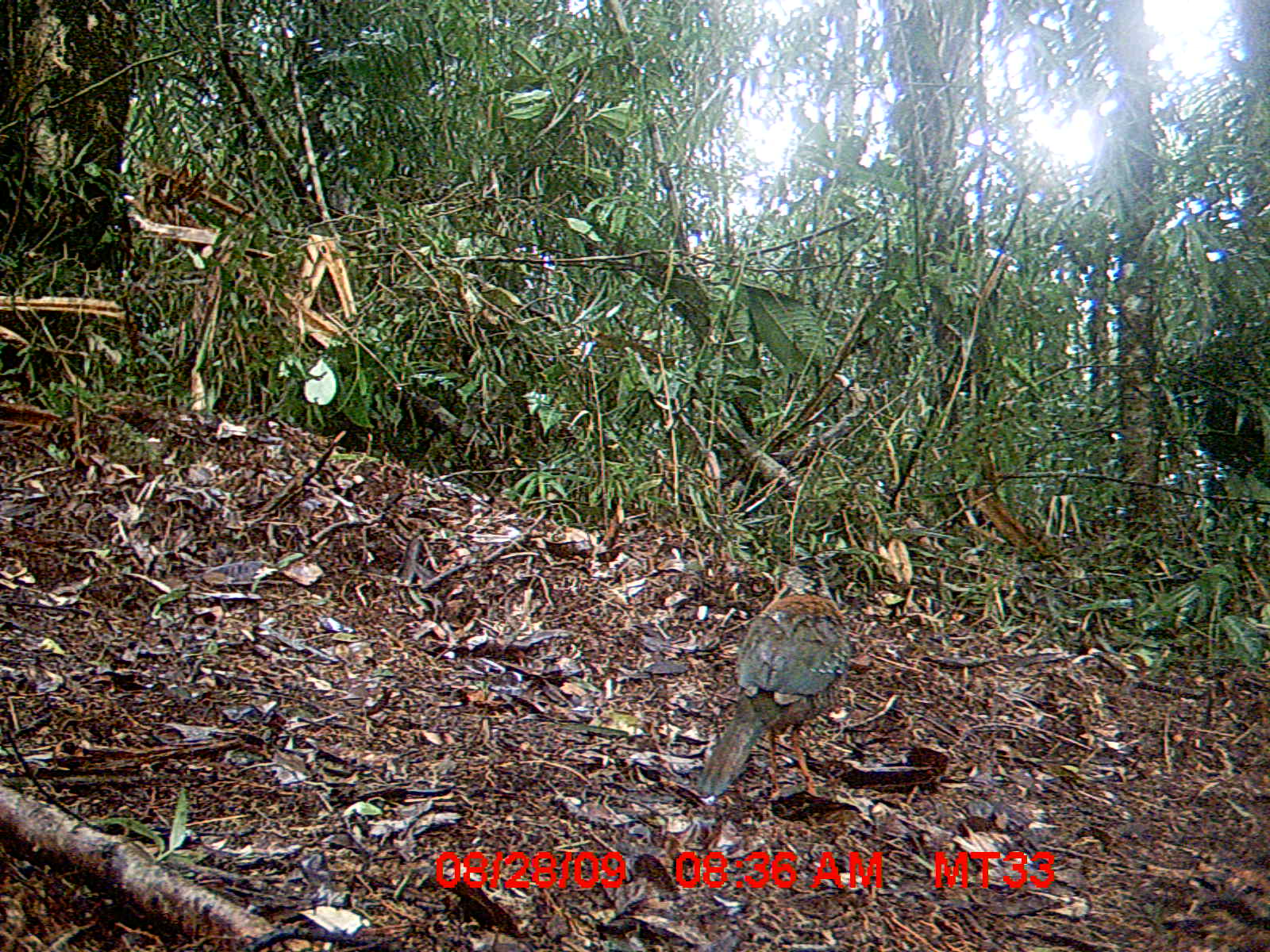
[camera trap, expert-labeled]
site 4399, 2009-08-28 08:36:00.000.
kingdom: Animalia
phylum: Chordata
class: Aves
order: Coraciiformes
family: Brachypteraciidae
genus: Brachypteracias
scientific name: Brachypteracias squamiger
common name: scaly ground-roller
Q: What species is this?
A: Brachypteracias squamiger (scaly ground-roller).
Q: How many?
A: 1.